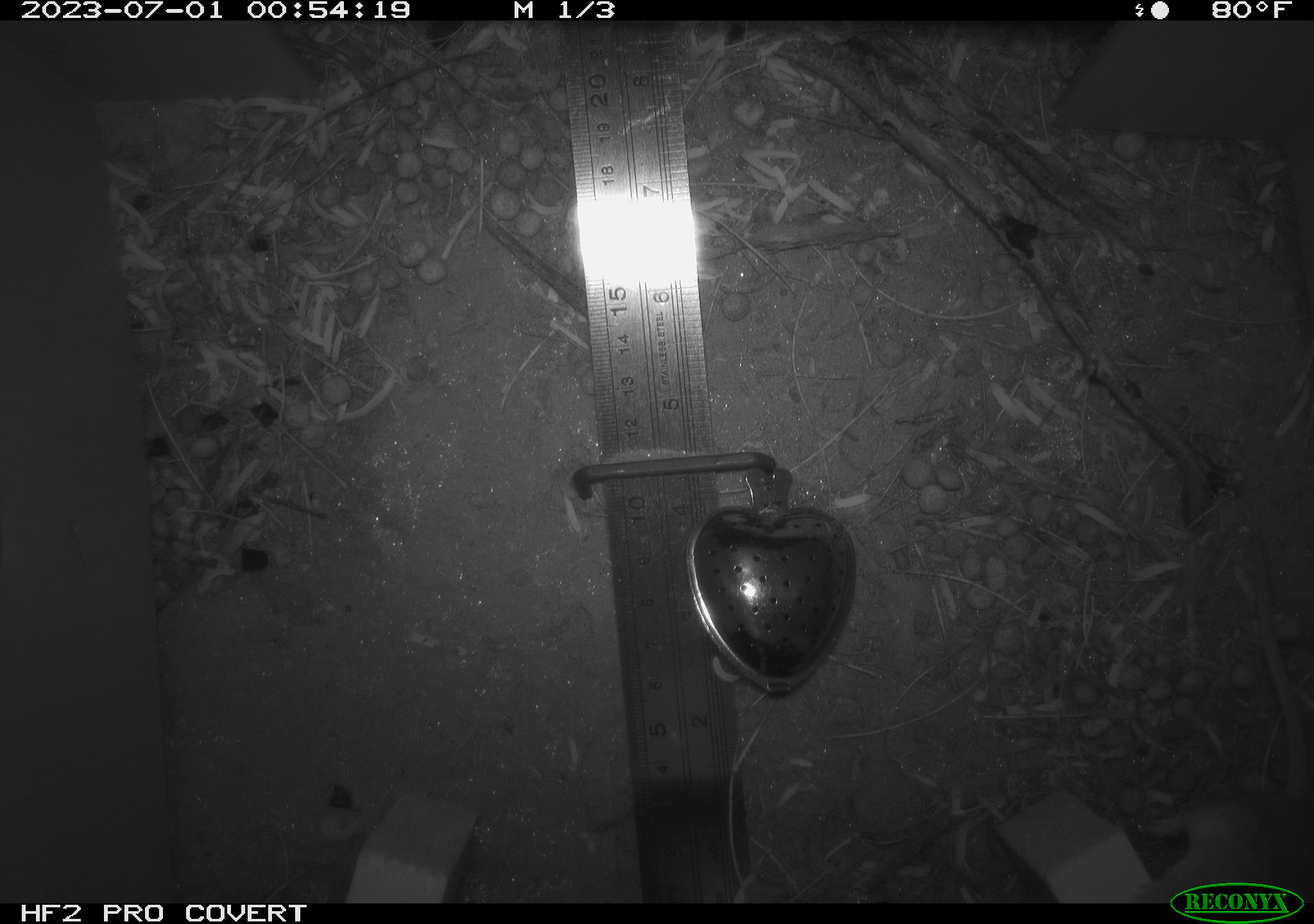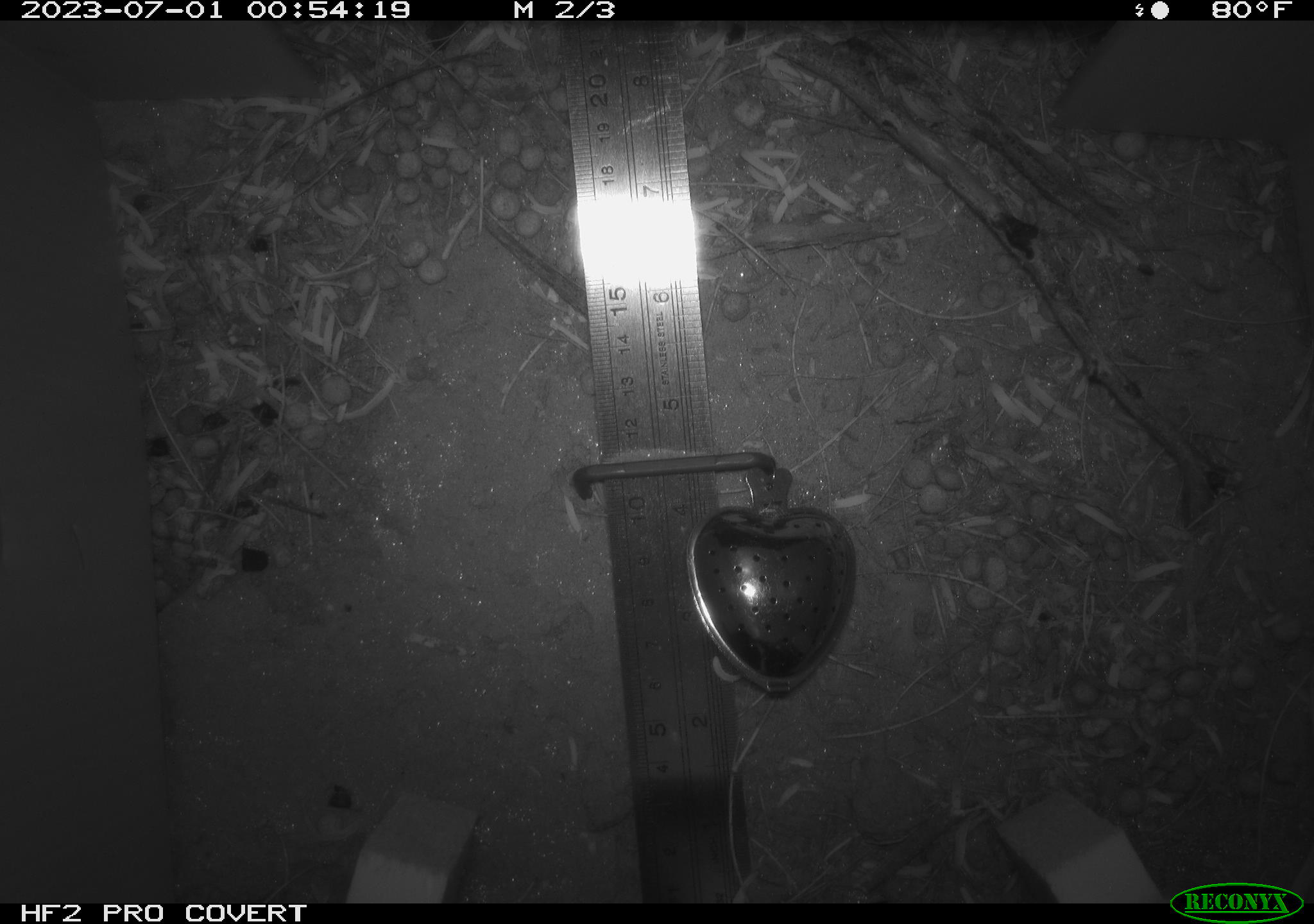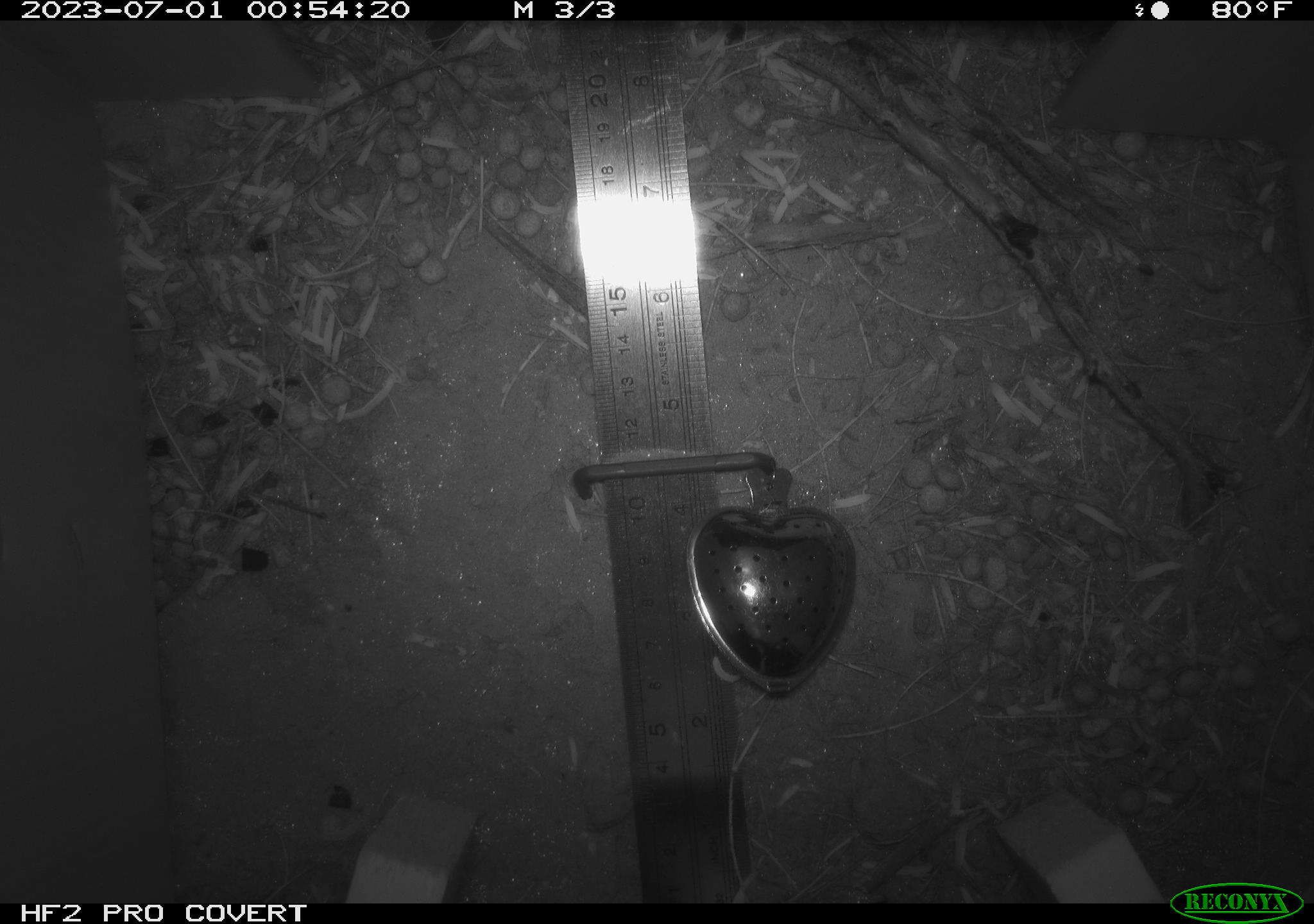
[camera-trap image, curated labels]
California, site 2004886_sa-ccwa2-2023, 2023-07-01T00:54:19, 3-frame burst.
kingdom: Animalia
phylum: Chordata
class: Mammalia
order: Rodentia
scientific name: Rodentia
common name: mouse species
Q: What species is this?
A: Mouse species (Rodentia).